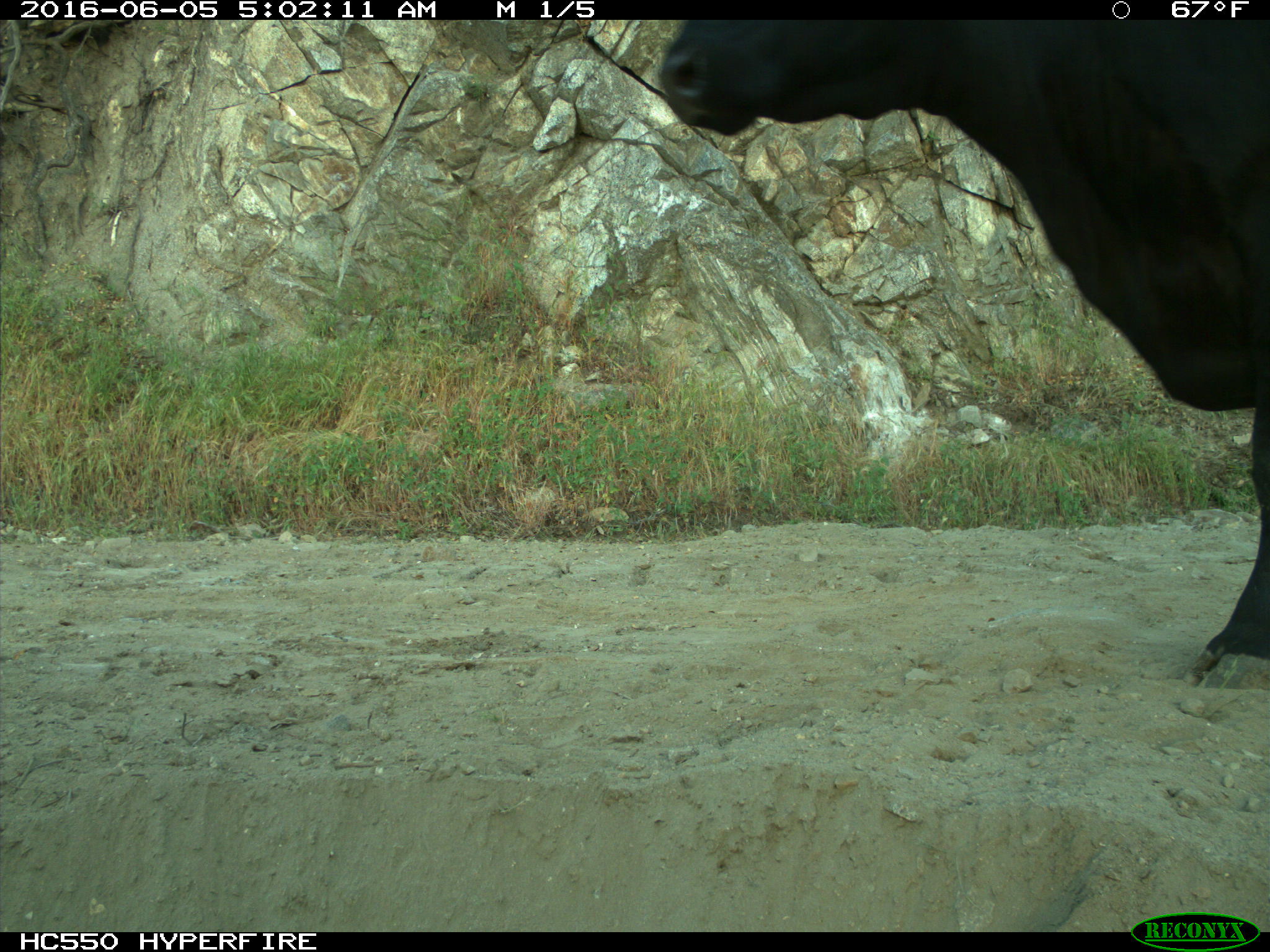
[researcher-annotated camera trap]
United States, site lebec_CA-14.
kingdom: Animalia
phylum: Chordata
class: Mammalia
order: Artiodactyla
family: Bovidae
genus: Bos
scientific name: Bos taurus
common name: domestic cow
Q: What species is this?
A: Bos taurus (domestic cow).